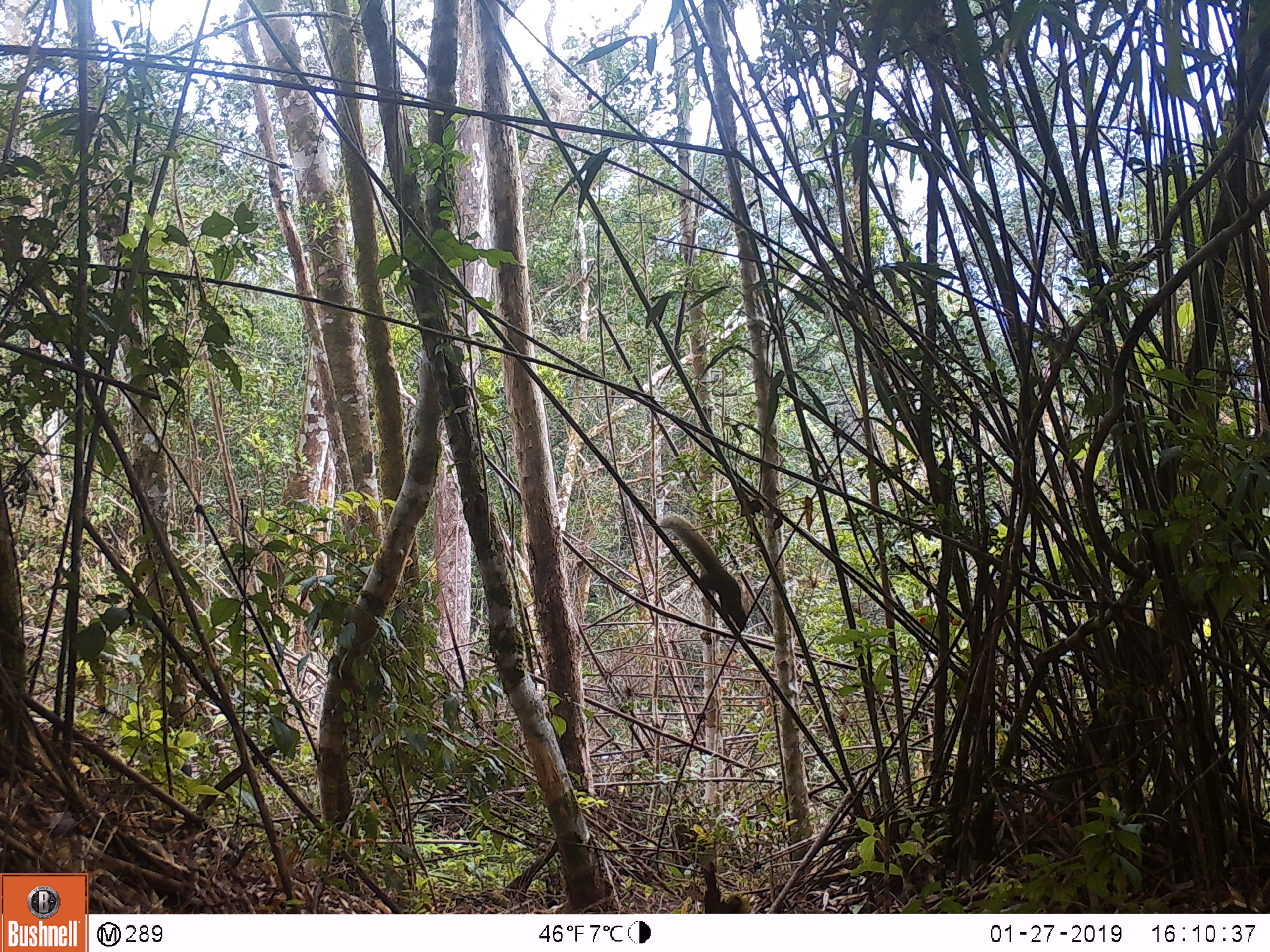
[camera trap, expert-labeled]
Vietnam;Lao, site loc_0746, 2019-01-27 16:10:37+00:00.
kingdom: Animalia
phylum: Chordata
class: Mammalia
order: Rodentia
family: Sciuridae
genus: Callosciurus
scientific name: Callosciurus erythraeus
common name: pallas's squirrel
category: pallass squirrel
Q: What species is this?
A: Pallass squirrel (pallas's squirrel) (Callosciurus erythraeus).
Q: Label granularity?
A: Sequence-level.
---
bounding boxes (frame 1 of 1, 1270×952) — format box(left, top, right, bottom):
pallass squirrel: box(657, 512, 747, 631)